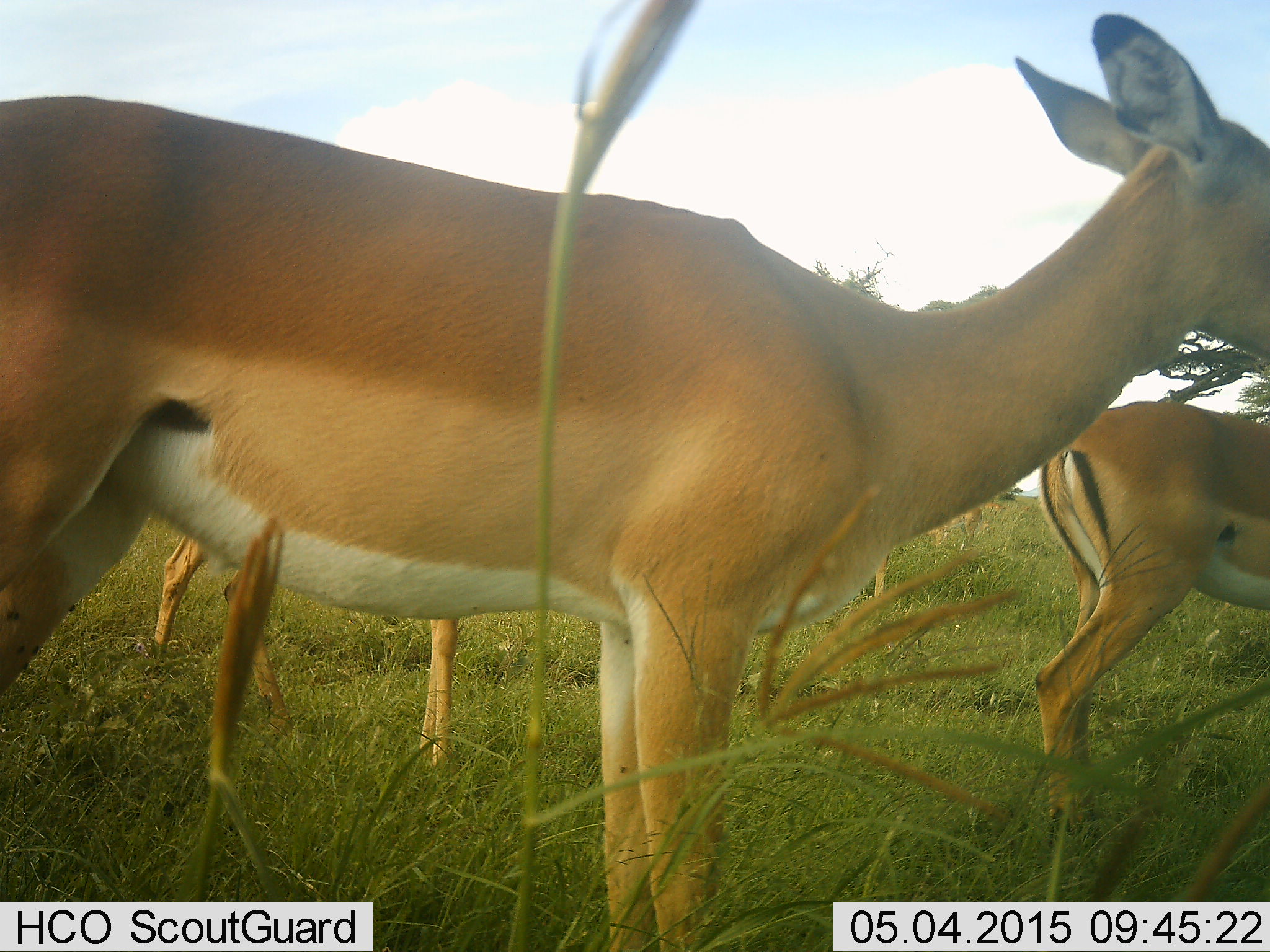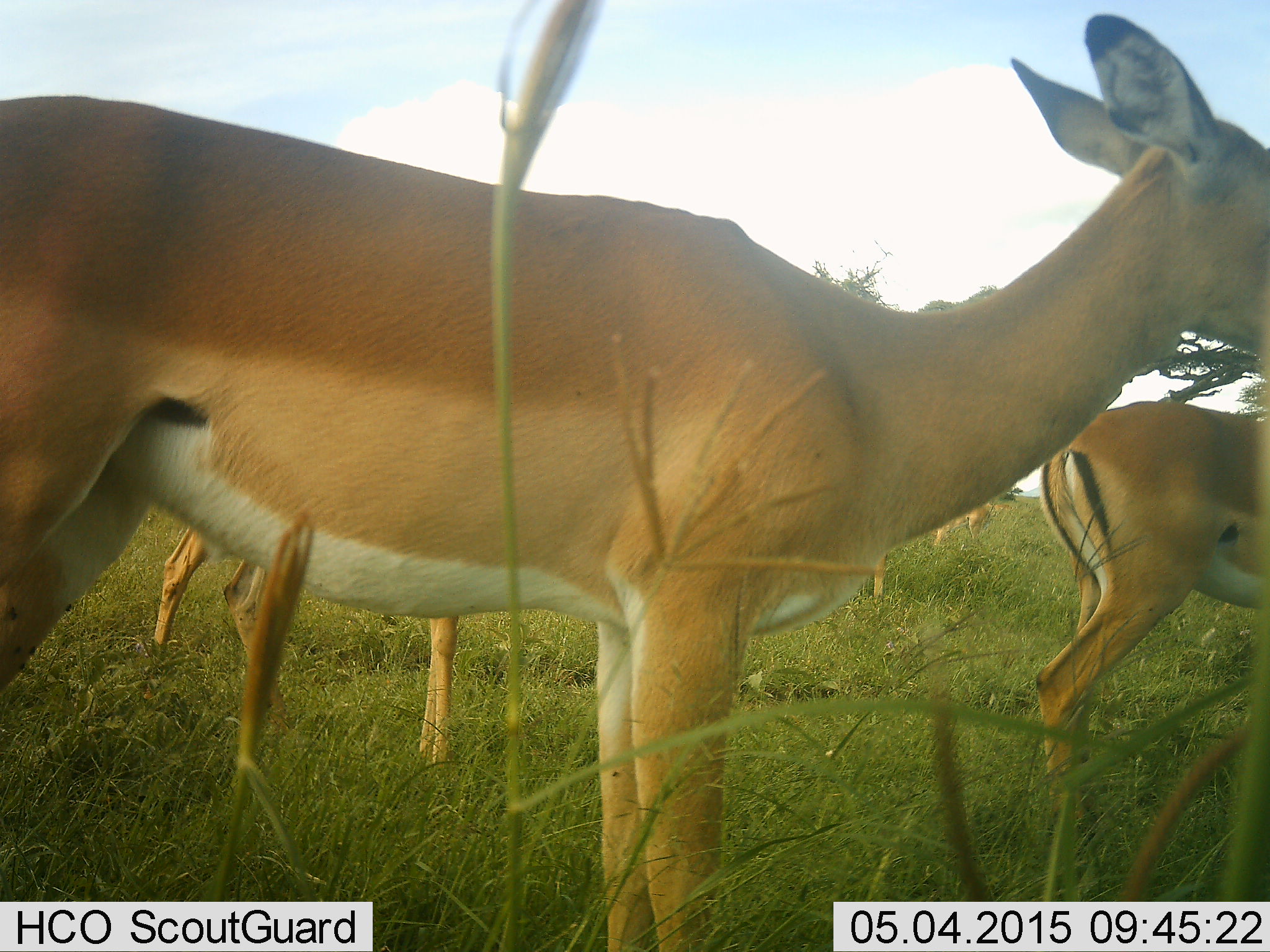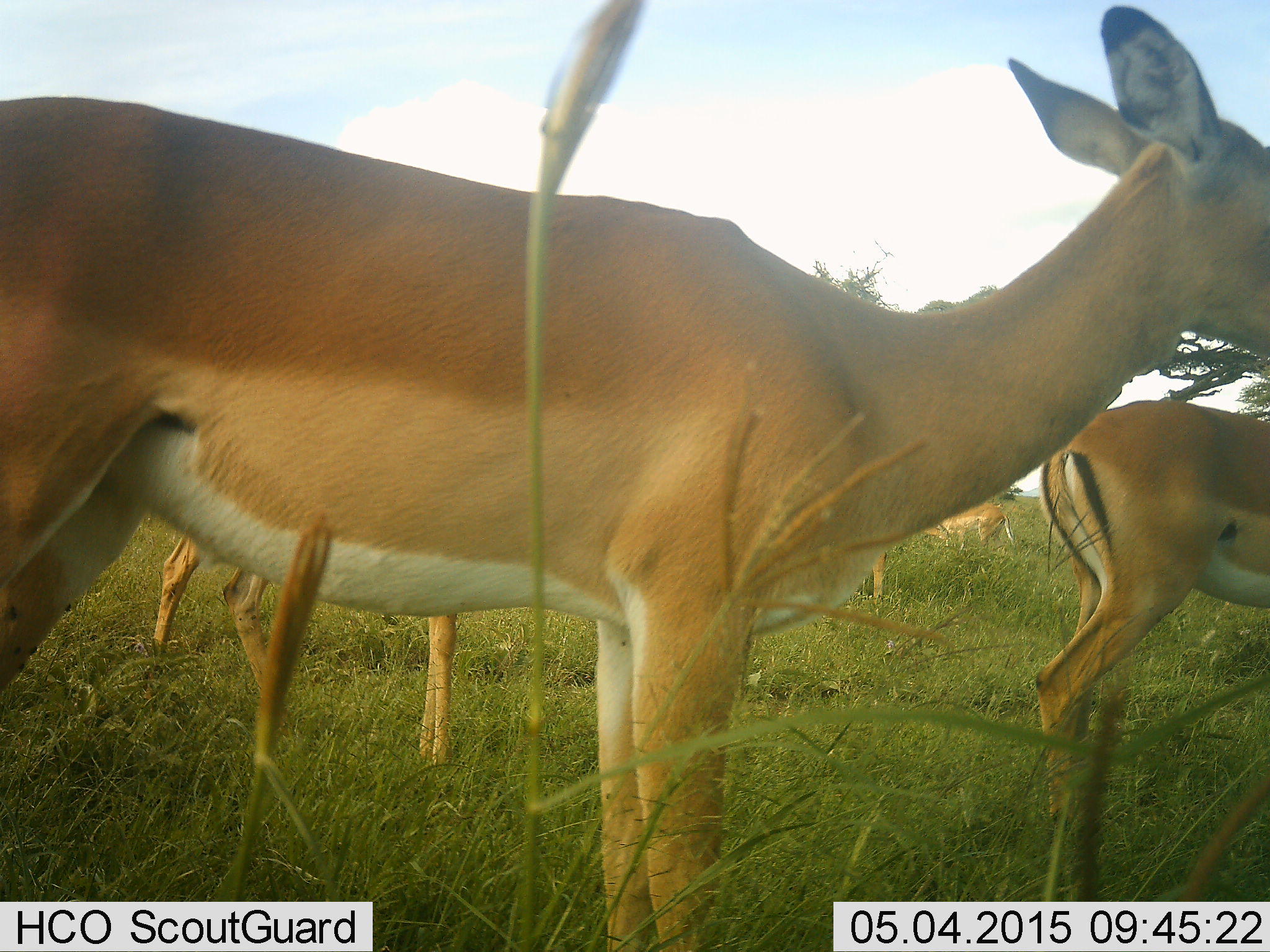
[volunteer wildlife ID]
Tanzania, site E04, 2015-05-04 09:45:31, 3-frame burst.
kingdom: Animalia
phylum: Chordata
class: Mammalia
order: Artiodactyla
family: Bovidae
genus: Nanger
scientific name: Nanger granti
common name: grant's gazelle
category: gazellegrants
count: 4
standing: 100%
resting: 0%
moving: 10%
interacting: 0%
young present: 0%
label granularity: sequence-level